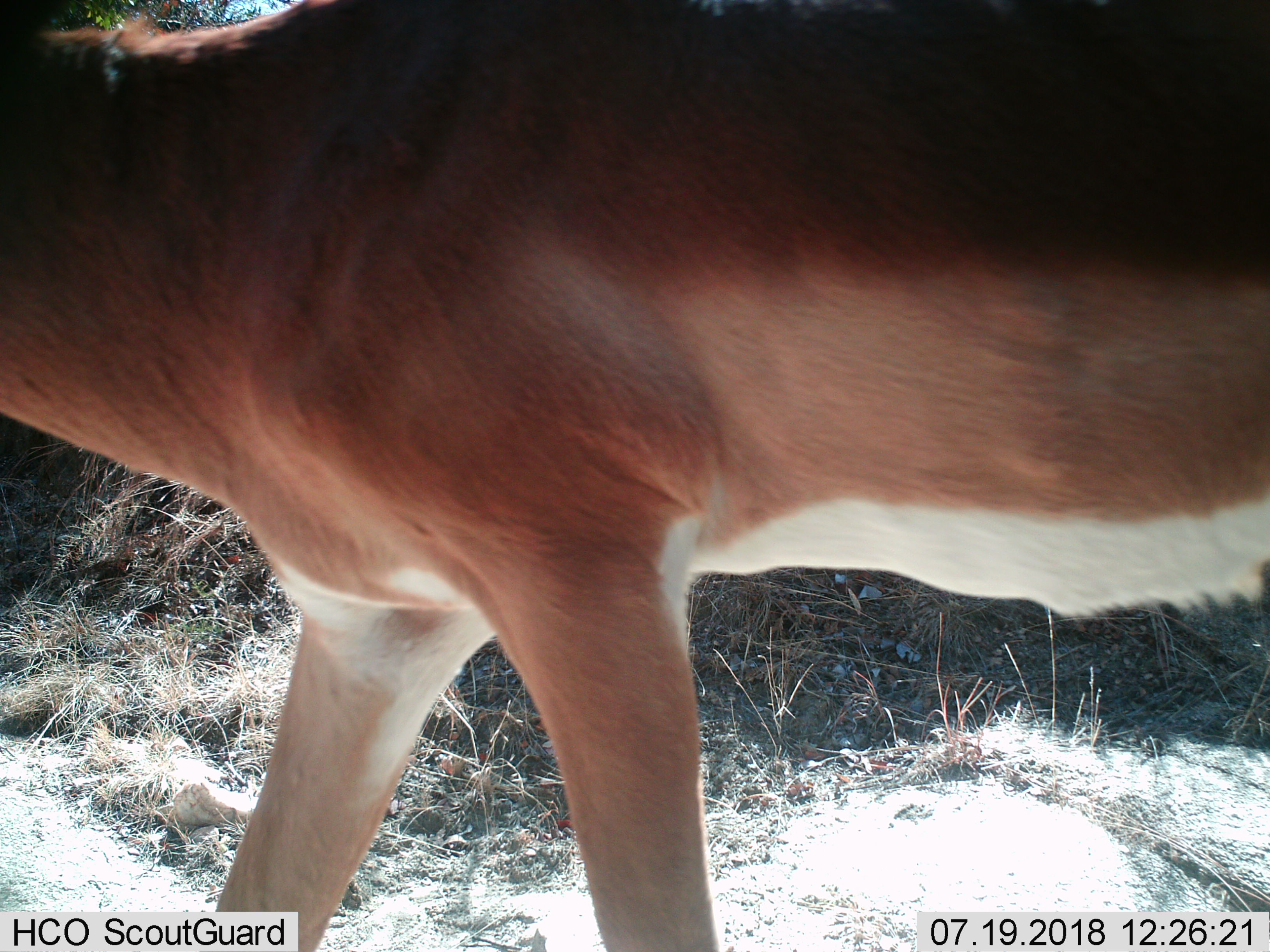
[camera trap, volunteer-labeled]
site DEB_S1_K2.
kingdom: Animalia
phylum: Chordata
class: Mammalia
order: Artiodactyla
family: Bovidae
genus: Aepyceros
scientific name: Aepyceros melampus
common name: impala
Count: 1.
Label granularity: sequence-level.